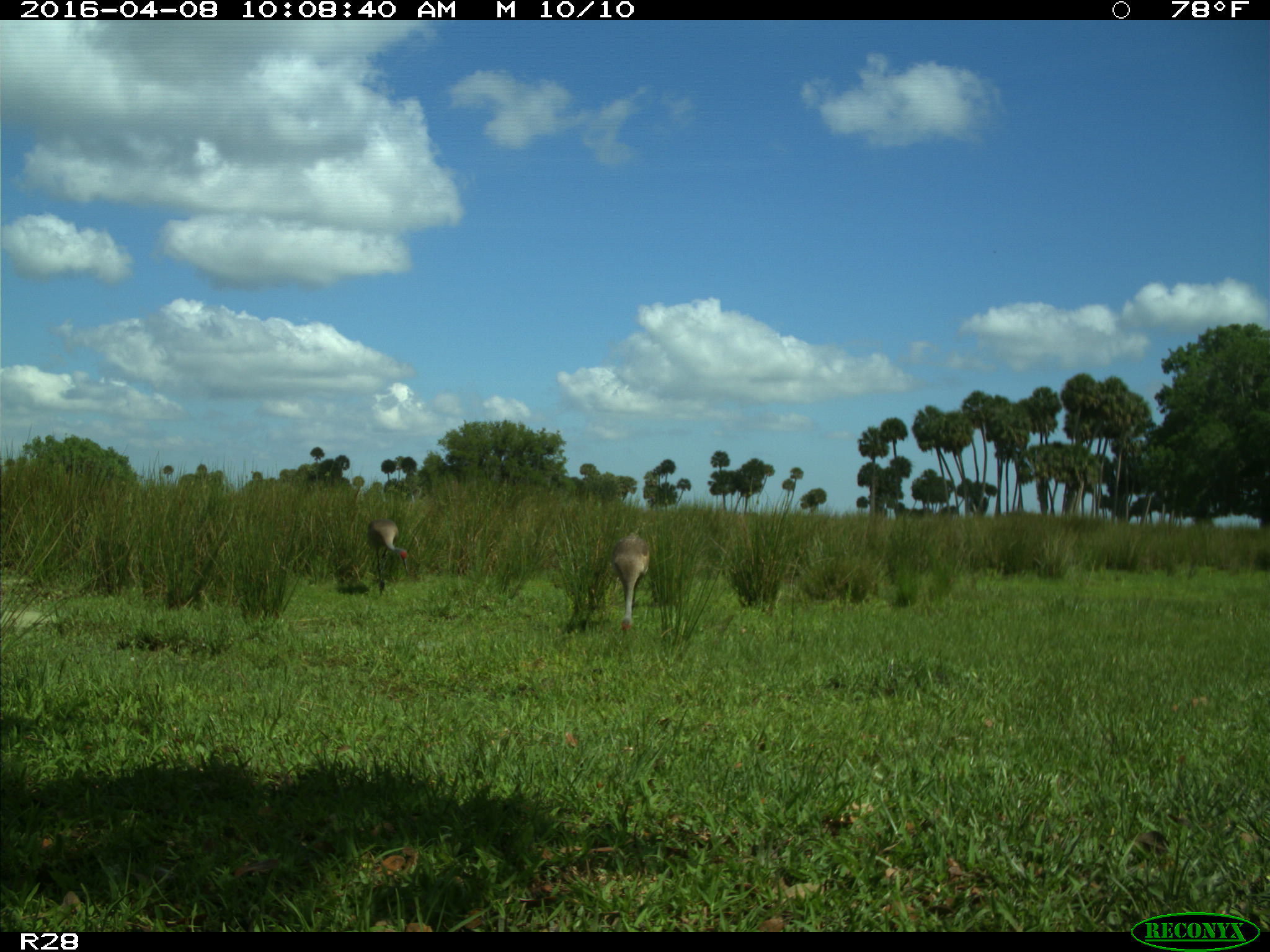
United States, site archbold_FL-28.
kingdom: Animalia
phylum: Chordata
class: Aves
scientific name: Aves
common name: birds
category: unidentified bird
Unidentified bird (birds) (Aves).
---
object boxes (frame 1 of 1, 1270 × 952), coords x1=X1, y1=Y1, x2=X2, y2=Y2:
animal: x1=610, y1=528, x2=654, y2=640; x1=363, y1=514, x2=416, y2=602